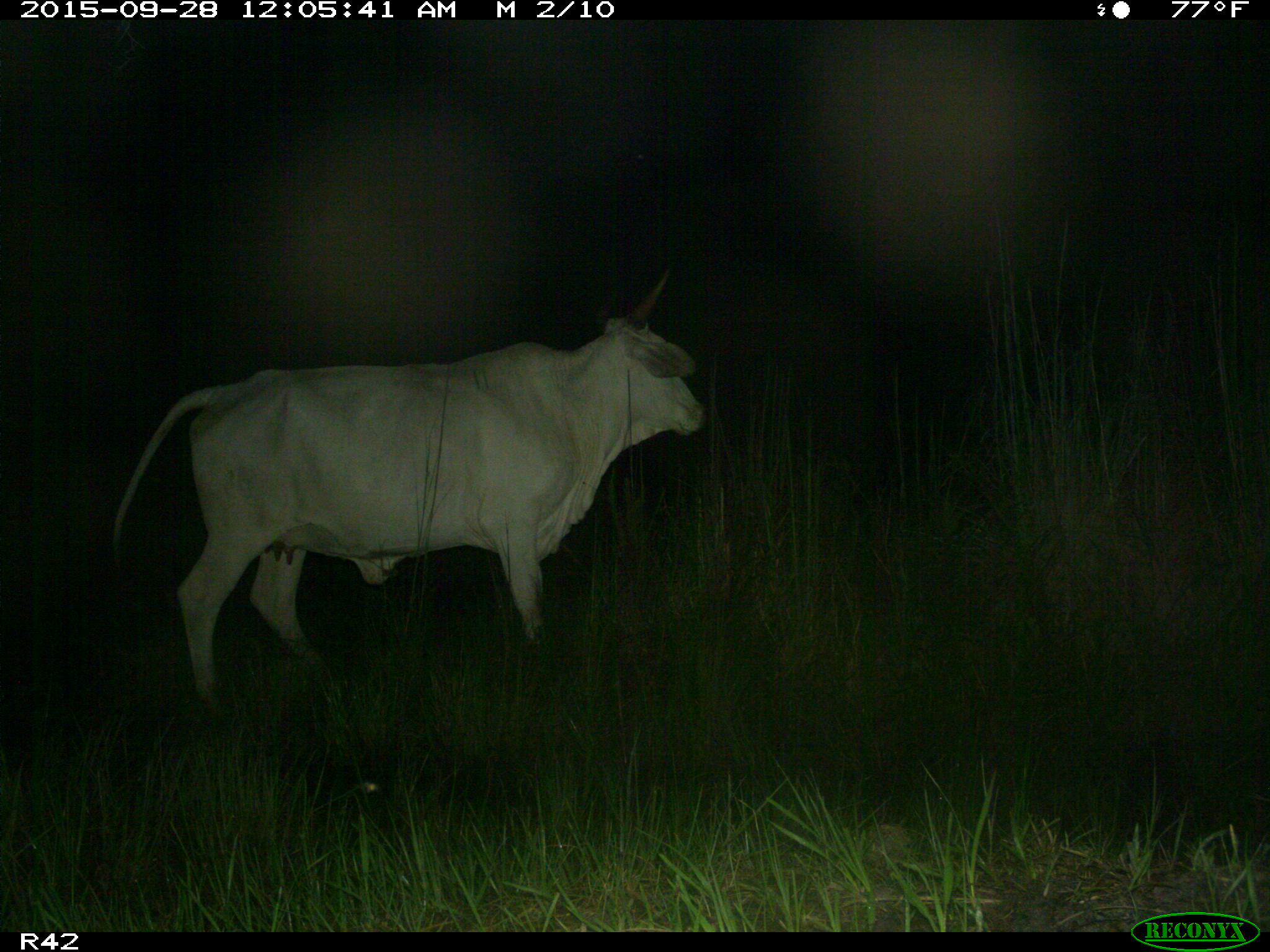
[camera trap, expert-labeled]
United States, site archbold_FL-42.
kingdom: Animalia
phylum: Chordata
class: Mammalia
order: Artiodactyla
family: Bovidae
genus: Bos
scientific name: Bos taurus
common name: domestic cow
Bos taurus (domestic cow).